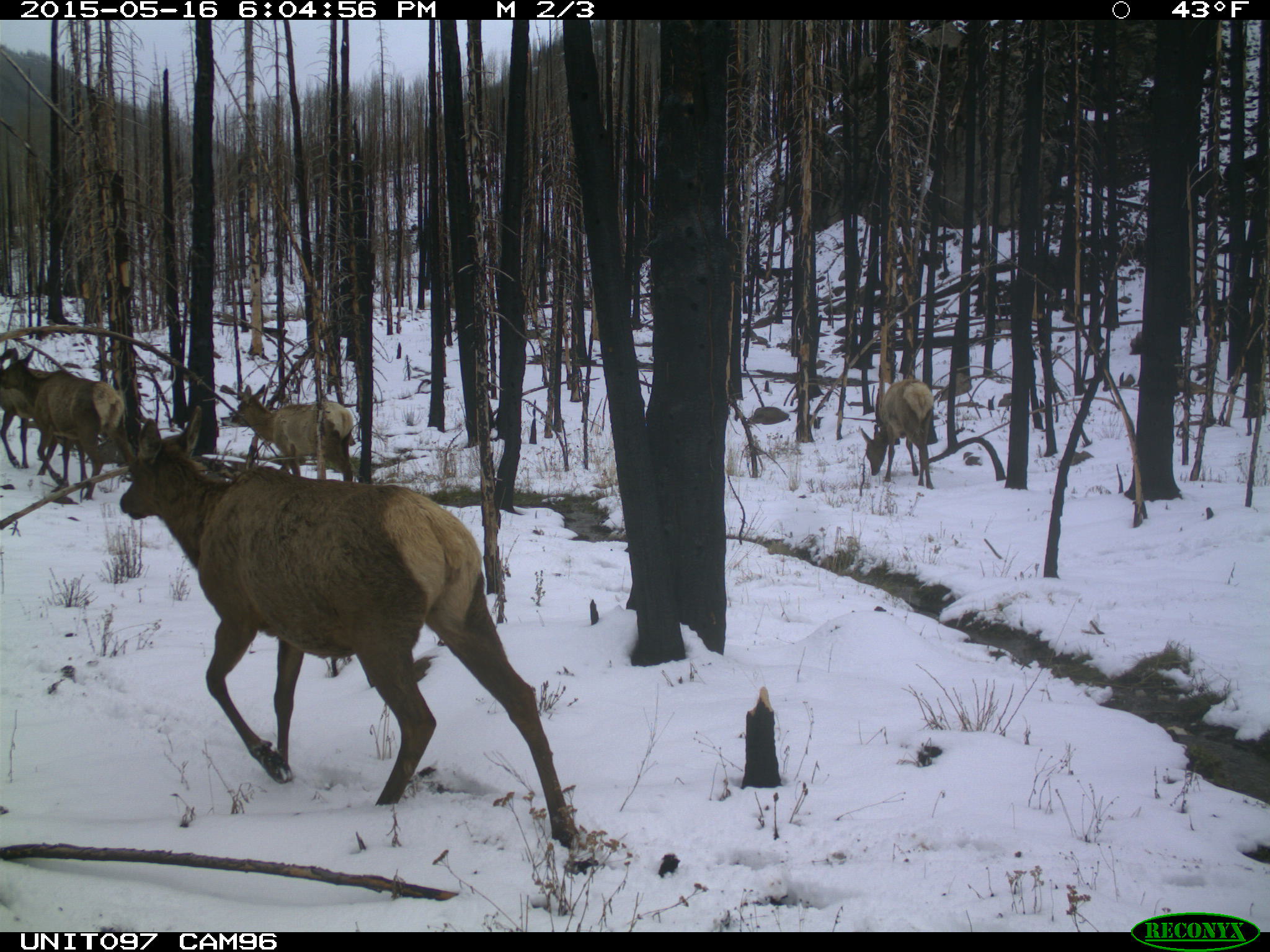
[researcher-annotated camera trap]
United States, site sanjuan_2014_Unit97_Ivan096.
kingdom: Animalia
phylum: Chordata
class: Mammalia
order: Artiodactyla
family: Cervidae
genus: Cervus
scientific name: Cervus elaphus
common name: red deer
Cervus elaphus (red deer).